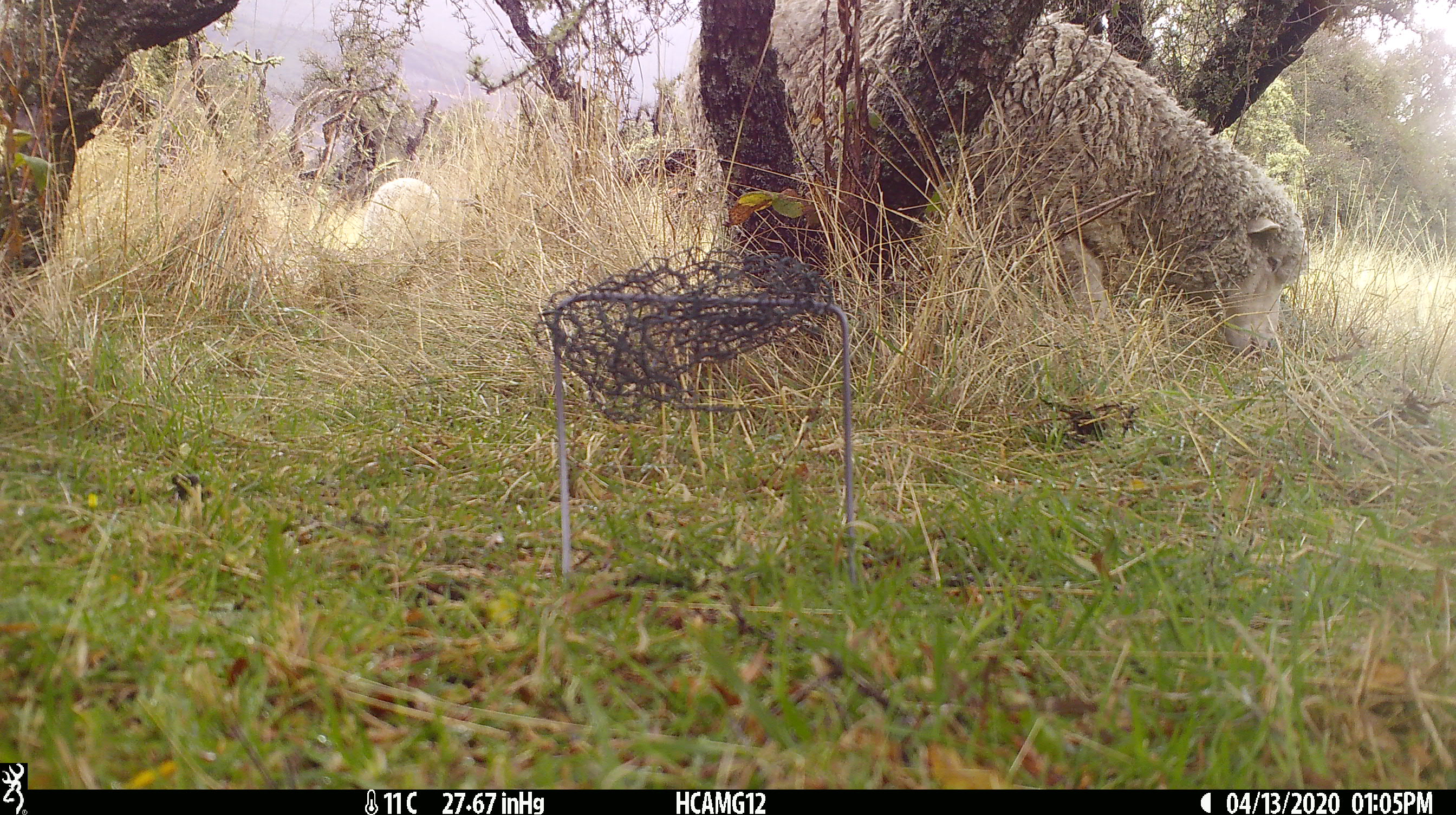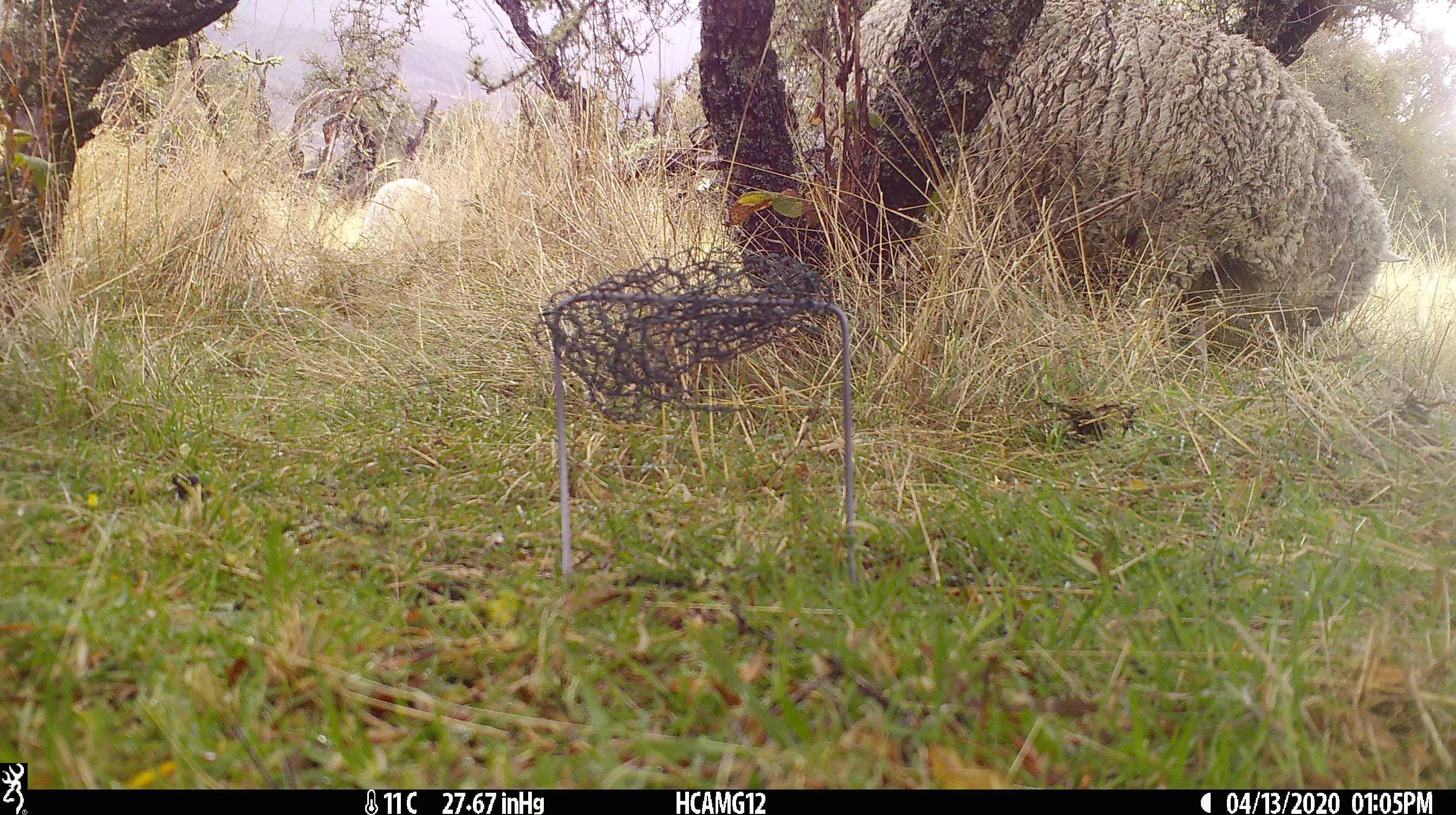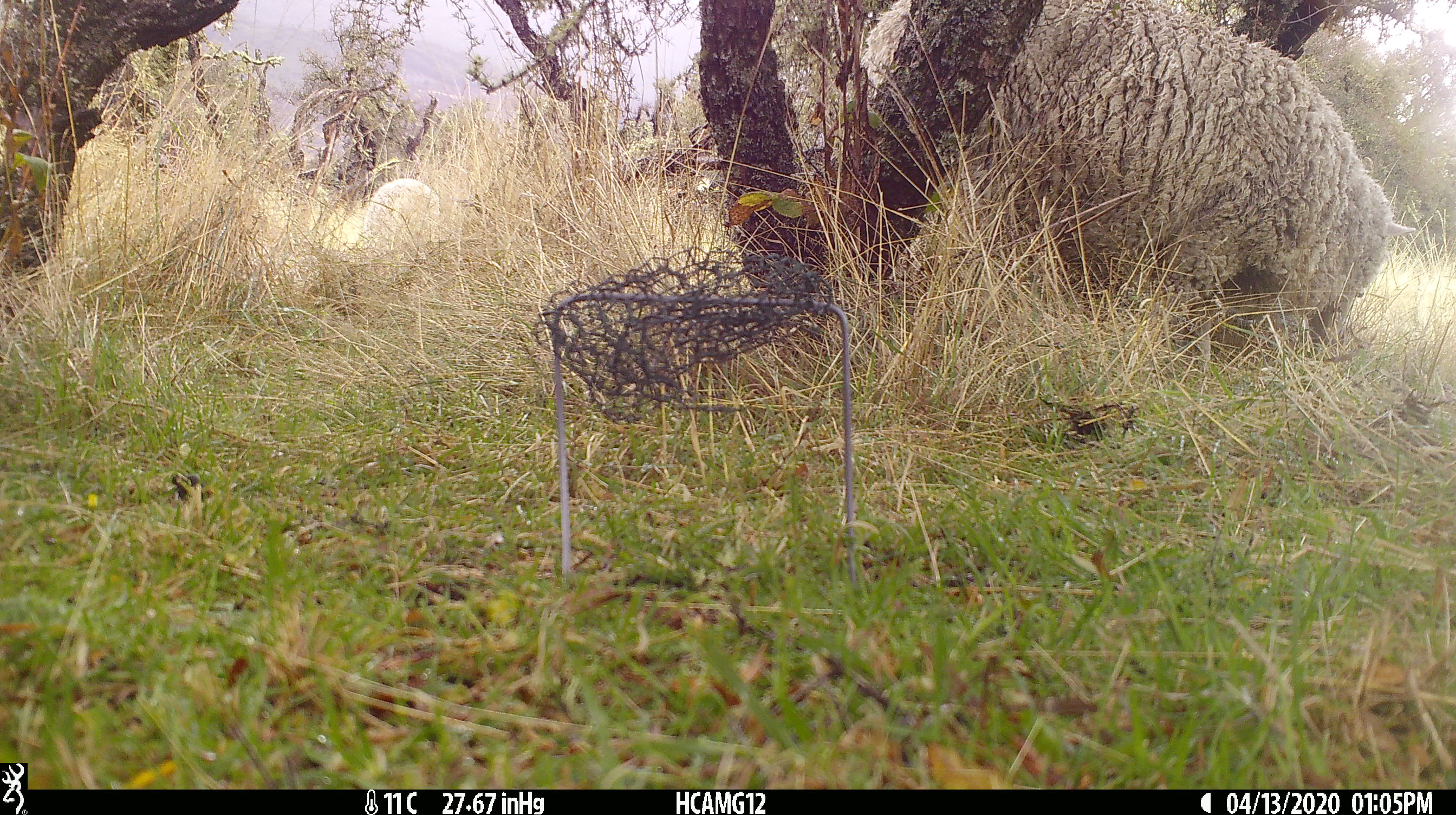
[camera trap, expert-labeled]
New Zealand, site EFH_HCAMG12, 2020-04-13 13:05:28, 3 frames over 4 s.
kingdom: Animalia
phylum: Chordata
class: Mammalia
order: Artiodactyla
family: Bovidae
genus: Ovis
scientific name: Ovis aries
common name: domestic sheep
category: sheep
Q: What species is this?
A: Sheep (domestic sheep) (Ovis aries).